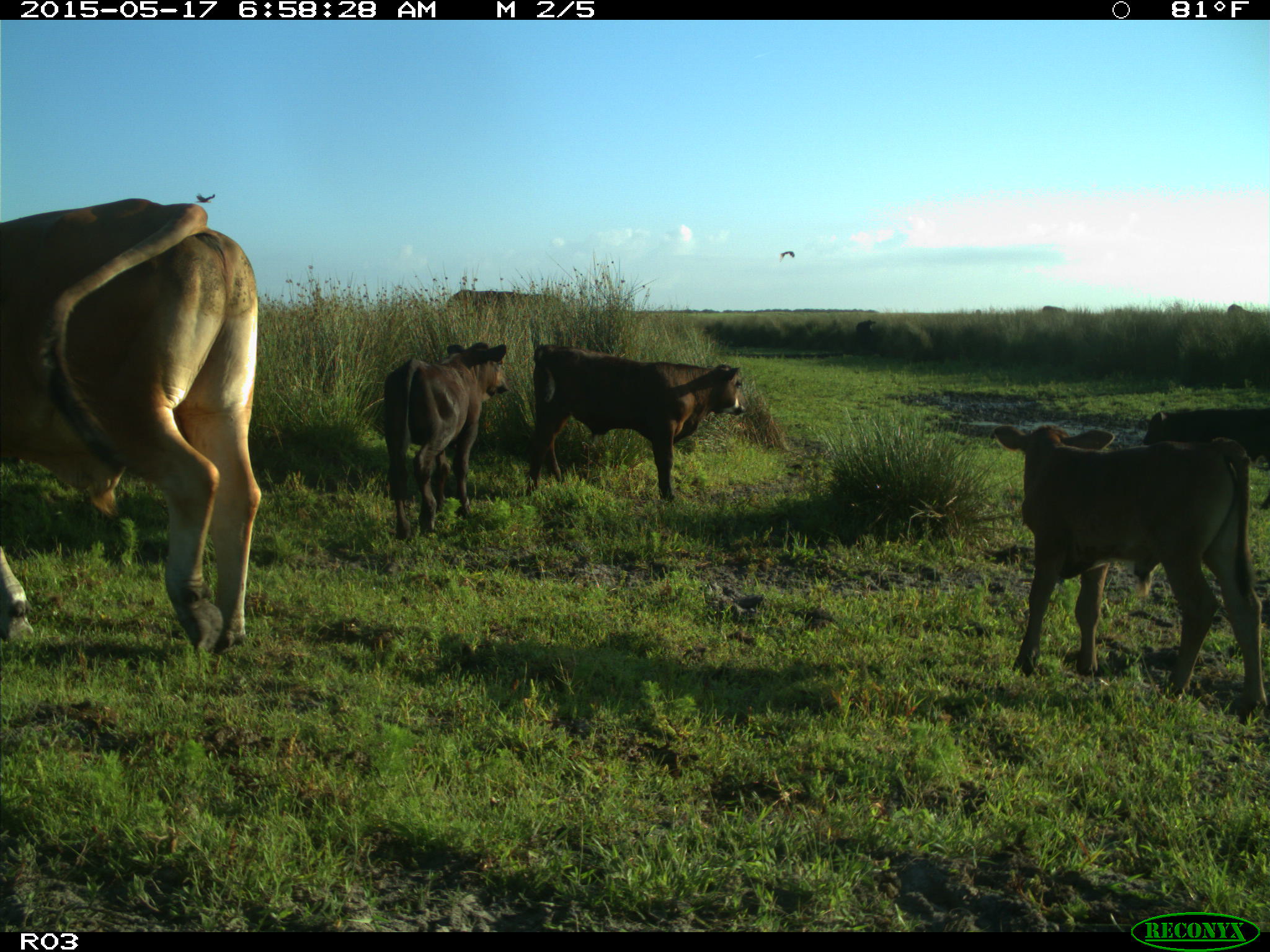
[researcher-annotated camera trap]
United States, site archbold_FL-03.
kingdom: Animalia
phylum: Chordata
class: Mammalia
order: Artiodactyla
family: Bovidae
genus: Bos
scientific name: Bos taurus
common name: domestic cow